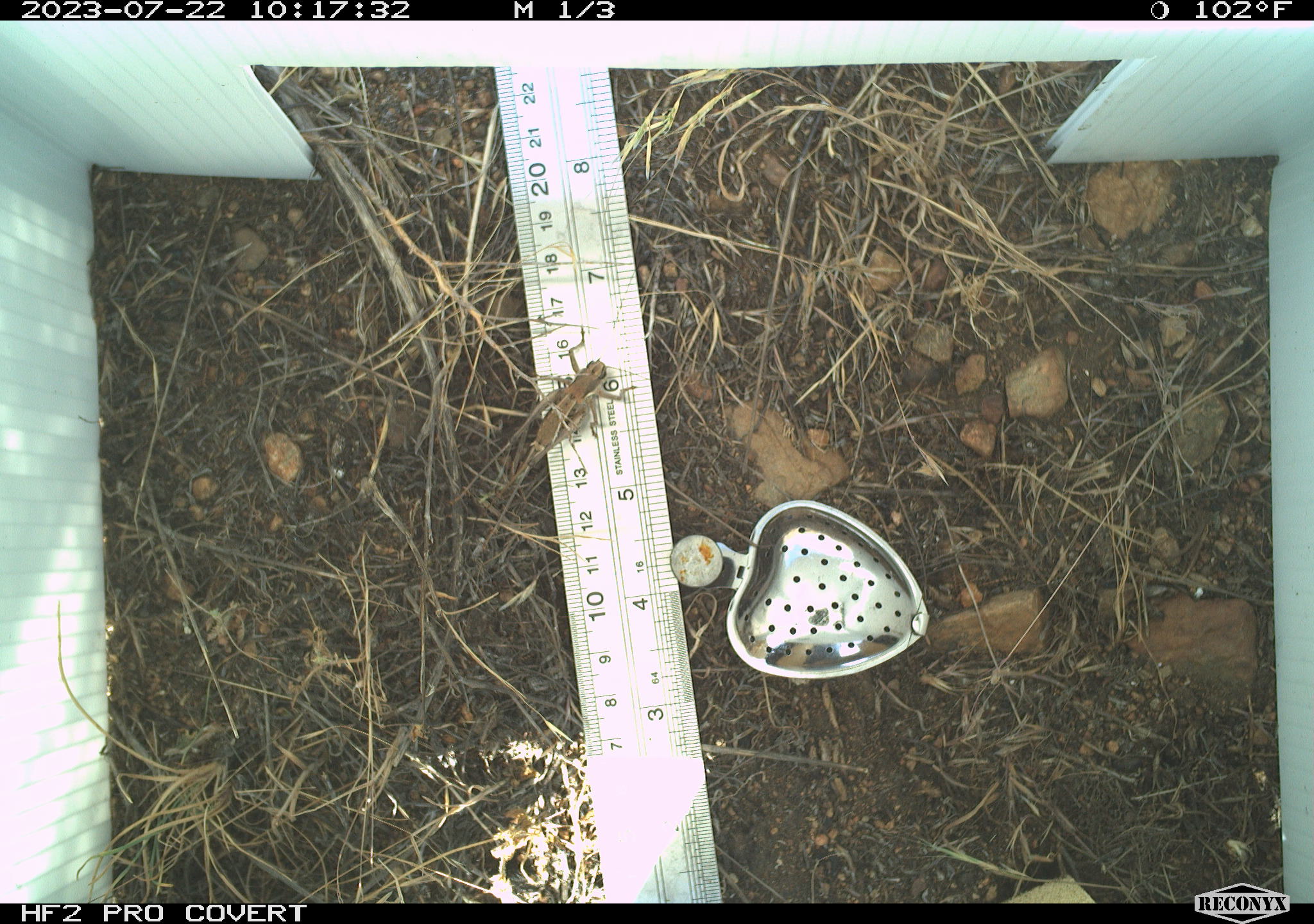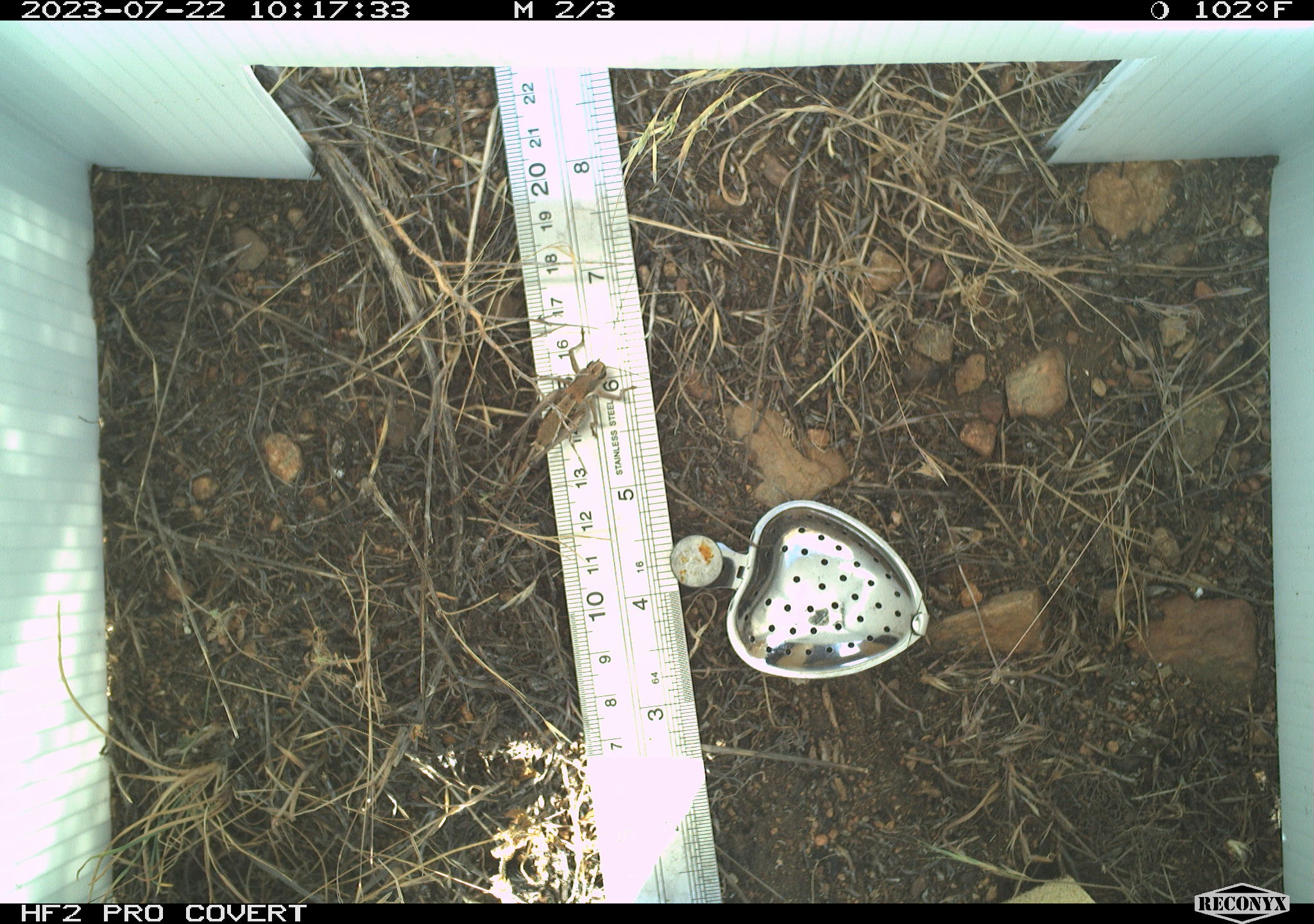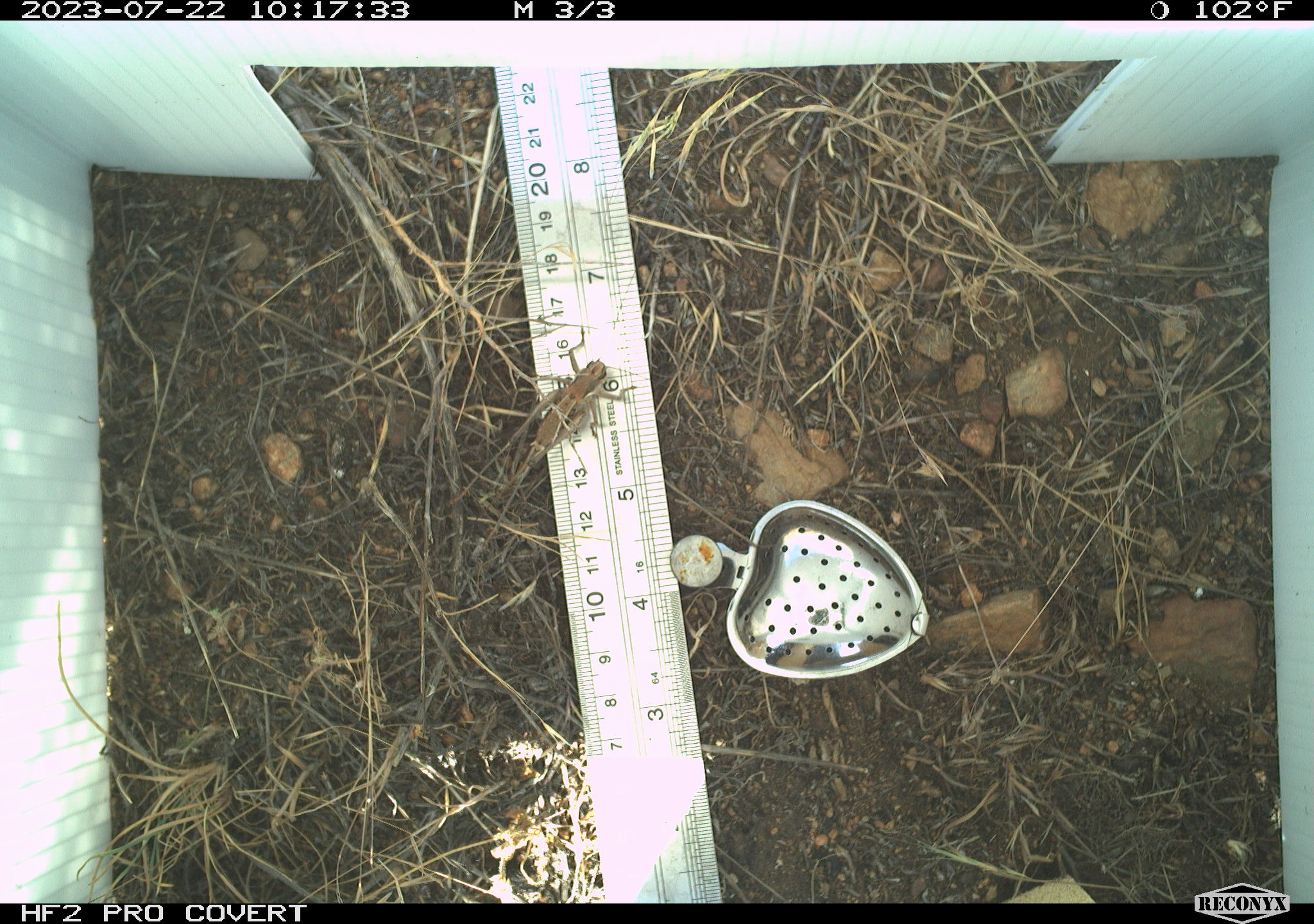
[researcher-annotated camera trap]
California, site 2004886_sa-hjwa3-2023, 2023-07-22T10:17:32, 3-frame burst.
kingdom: Animalia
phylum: Arthropoda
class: Insecta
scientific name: Insecta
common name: insect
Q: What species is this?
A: Insect (Insecta).